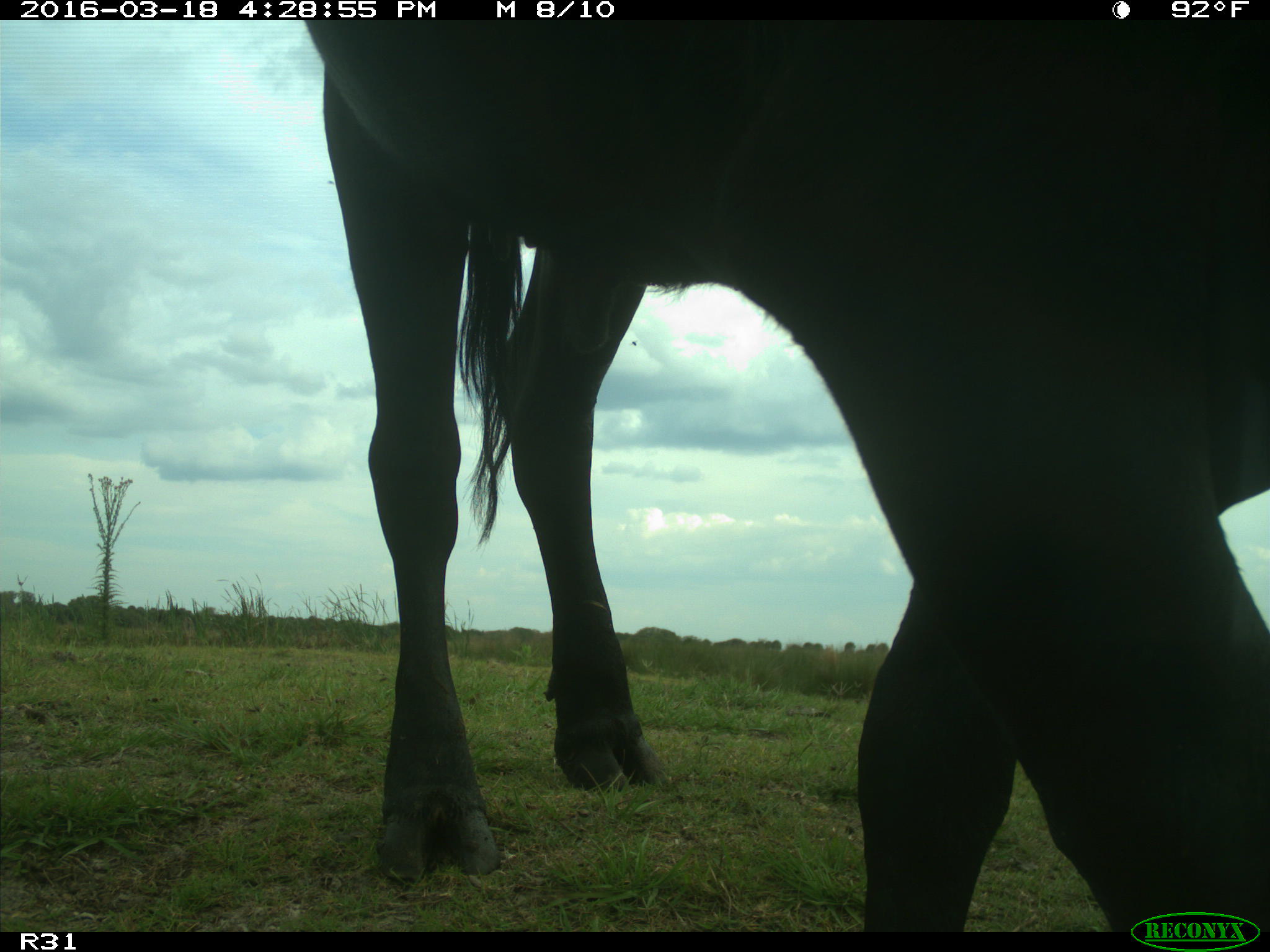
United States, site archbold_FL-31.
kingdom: Animalia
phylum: Chordata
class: Mammalia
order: Artiodactyla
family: Bovidae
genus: Bos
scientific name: Bos taurus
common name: domestic cow